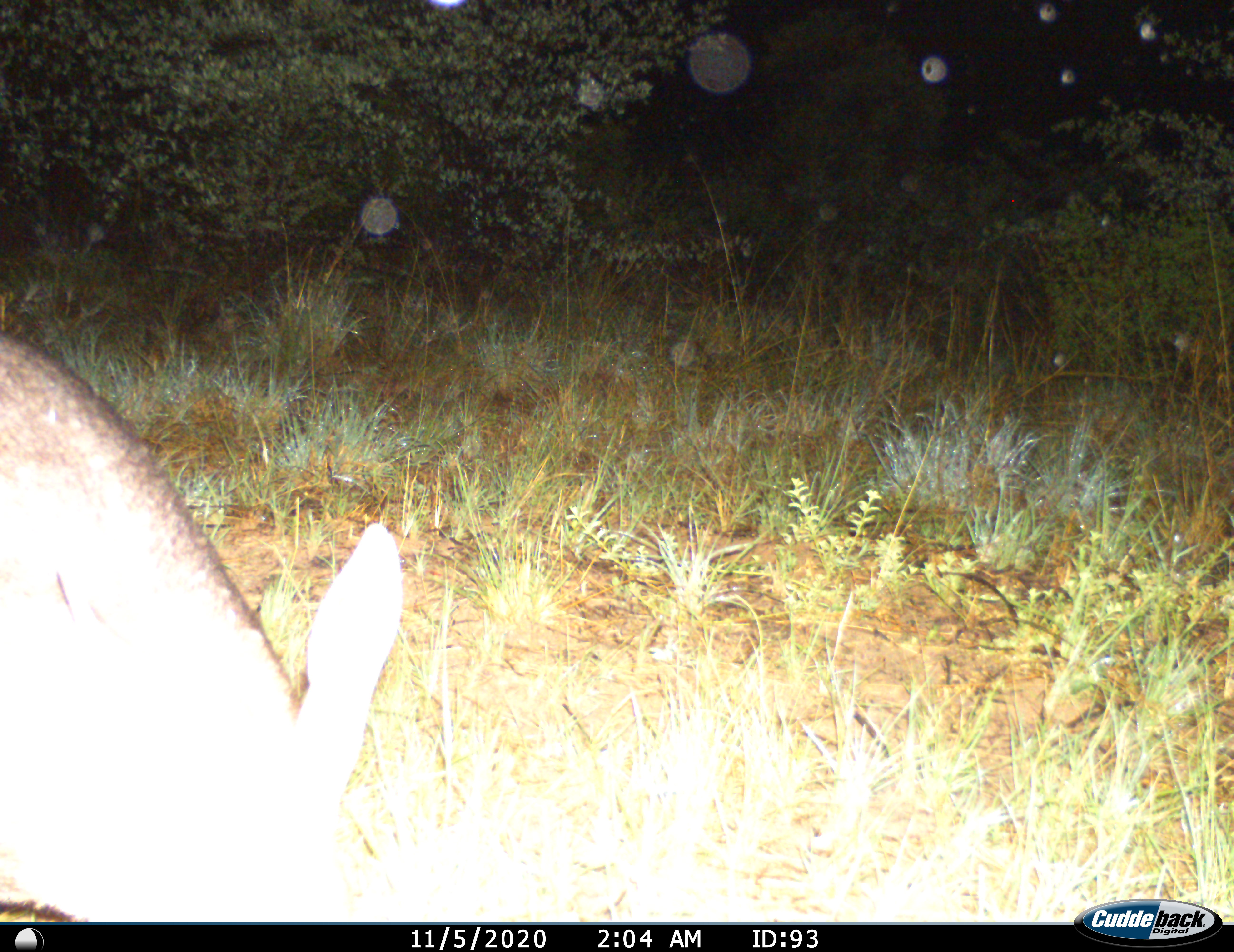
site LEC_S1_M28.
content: unidentified animal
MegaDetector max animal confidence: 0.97